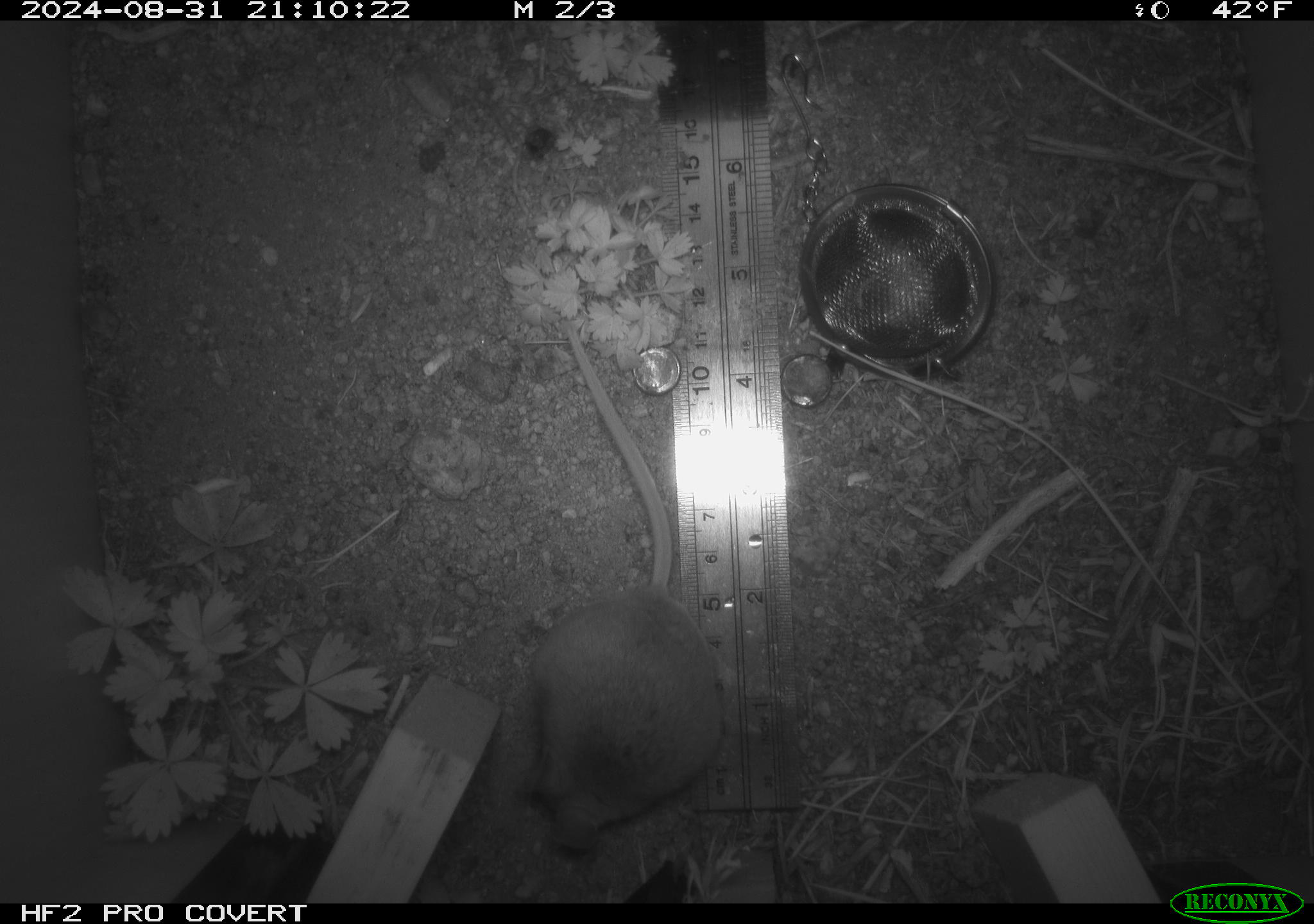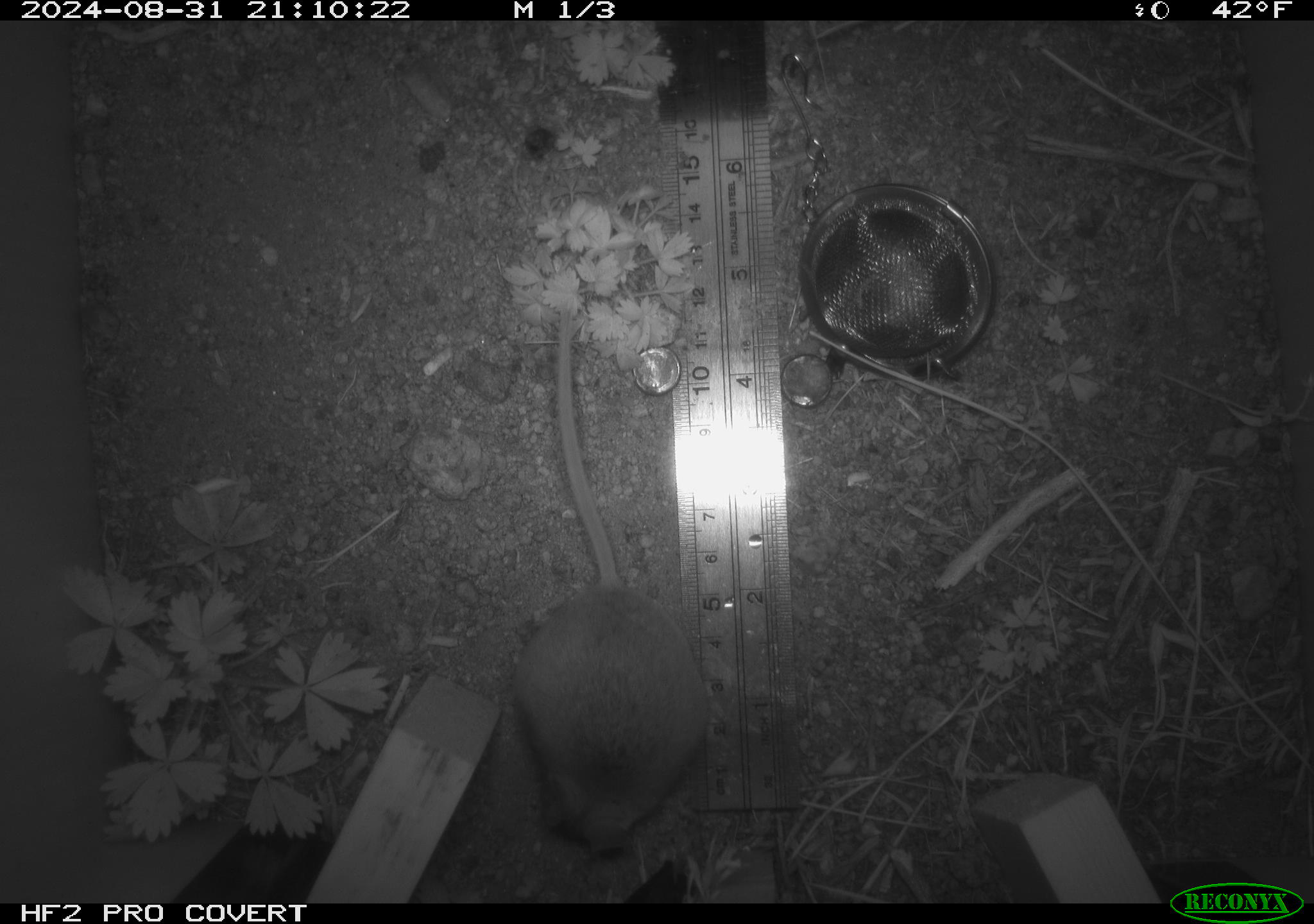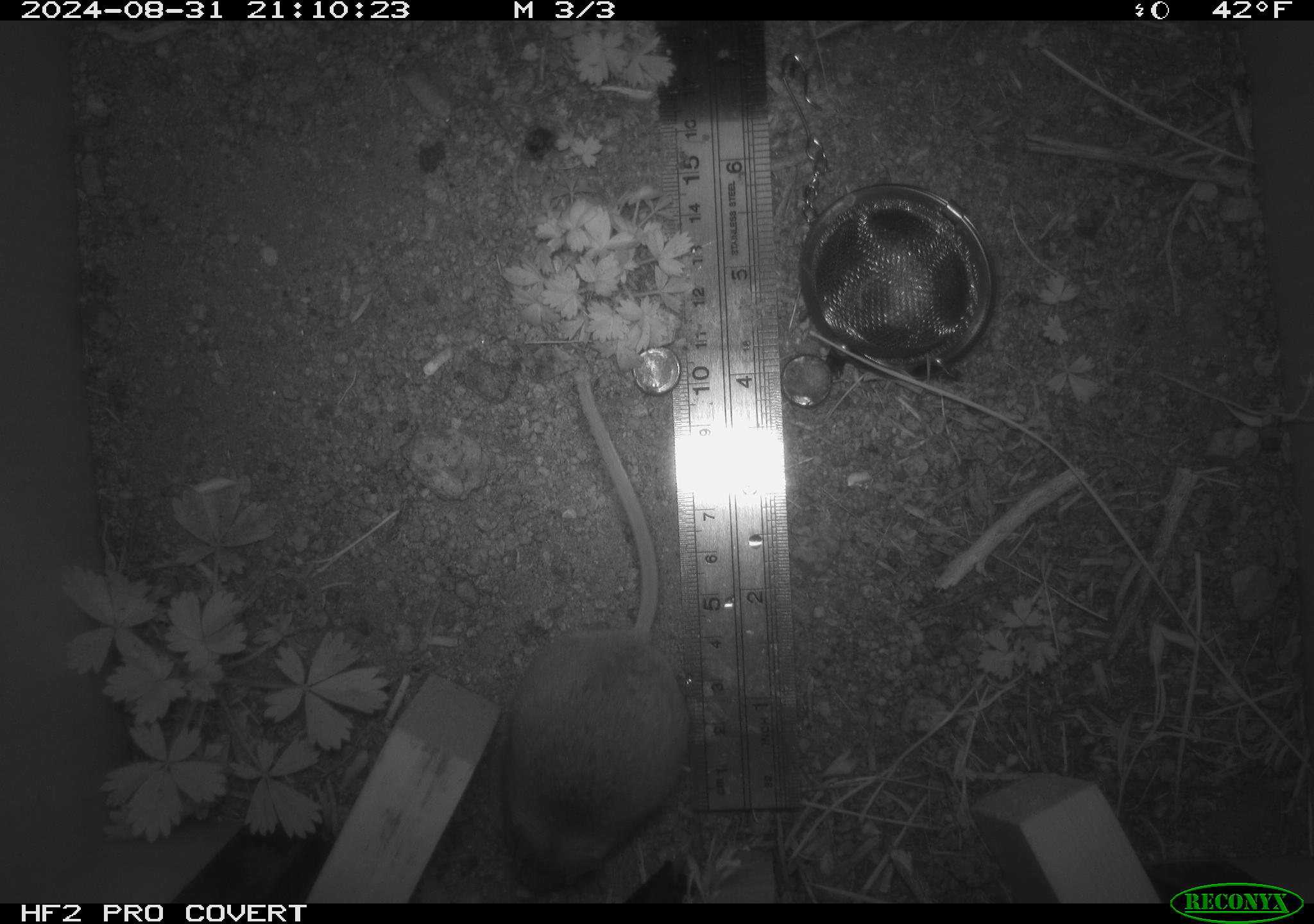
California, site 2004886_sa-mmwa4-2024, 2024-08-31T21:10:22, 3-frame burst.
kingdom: Animalia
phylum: Chordata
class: Mammalia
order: Rodentia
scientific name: Rodentia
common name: mouse species